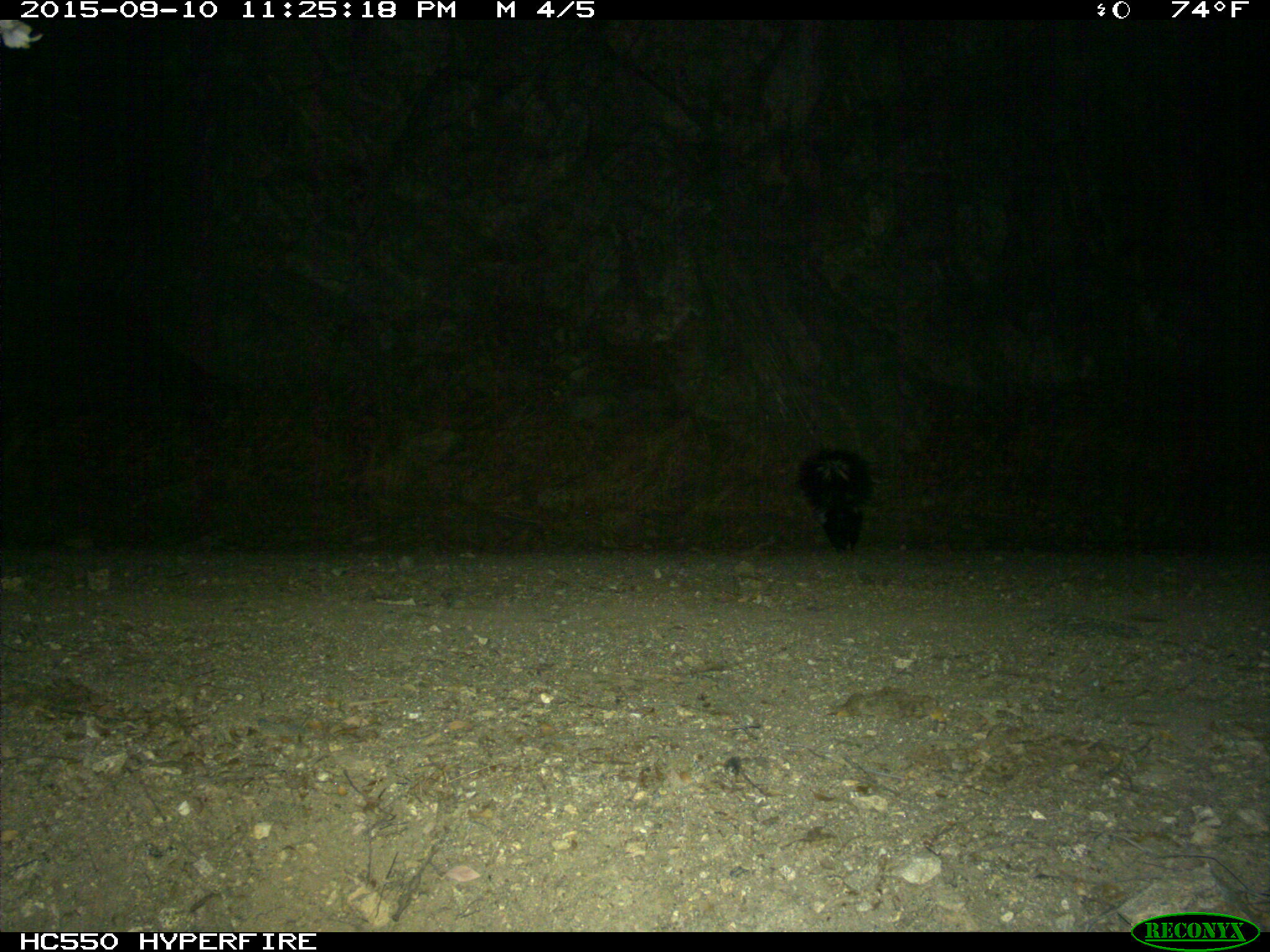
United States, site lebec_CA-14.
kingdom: Animalia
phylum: Chordata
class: Mammalia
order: Carnivora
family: Mephitidae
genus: Mephitis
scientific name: Mephitis mephitis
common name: striped skunk